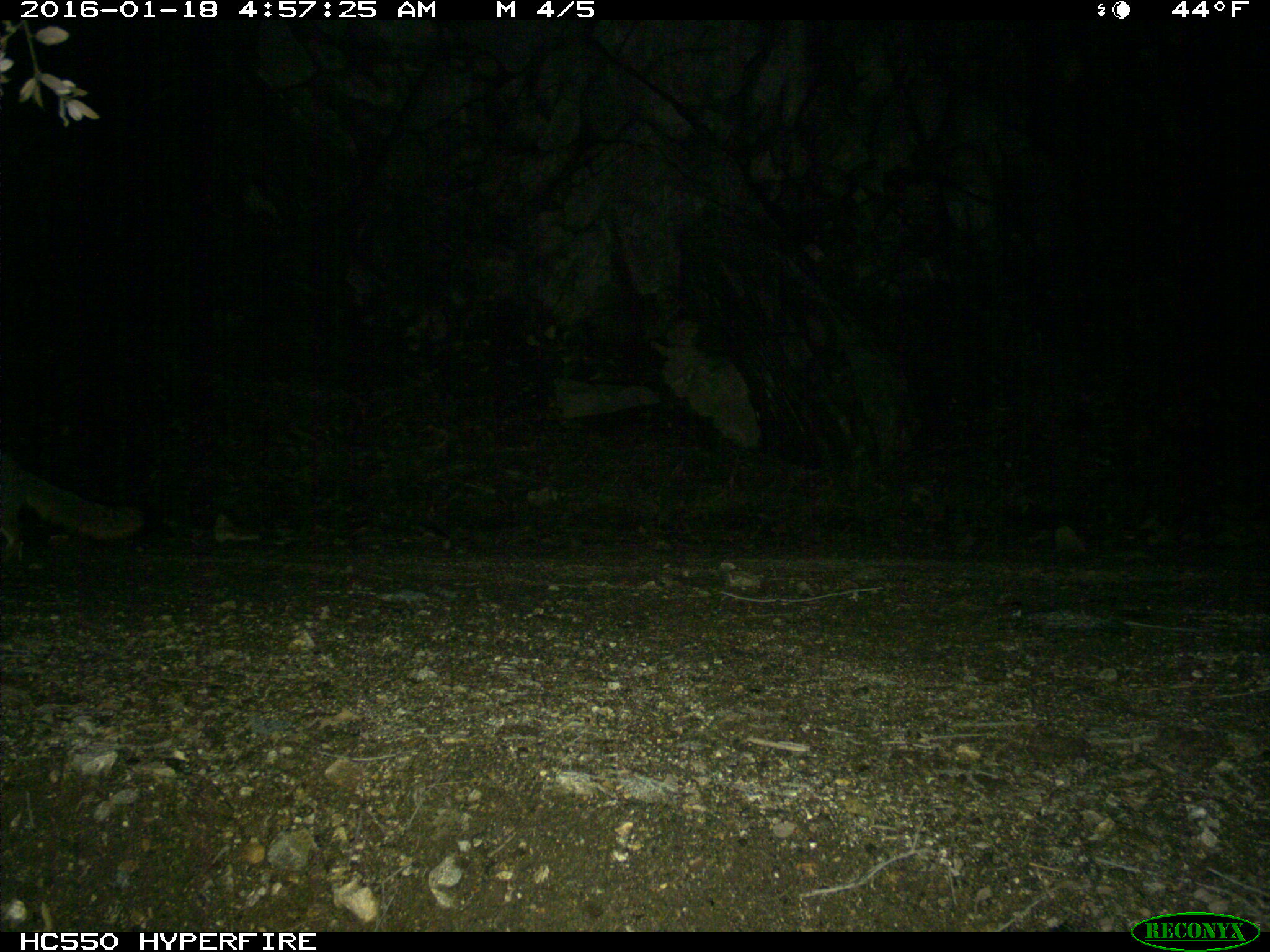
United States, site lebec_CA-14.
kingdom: Animalia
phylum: Chordata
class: Mammalia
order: Carnivora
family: Canidae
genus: Urocyon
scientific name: Urocyon cinereoargenteus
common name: gray fox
Urocyon cinereoargenteus (gray fox).